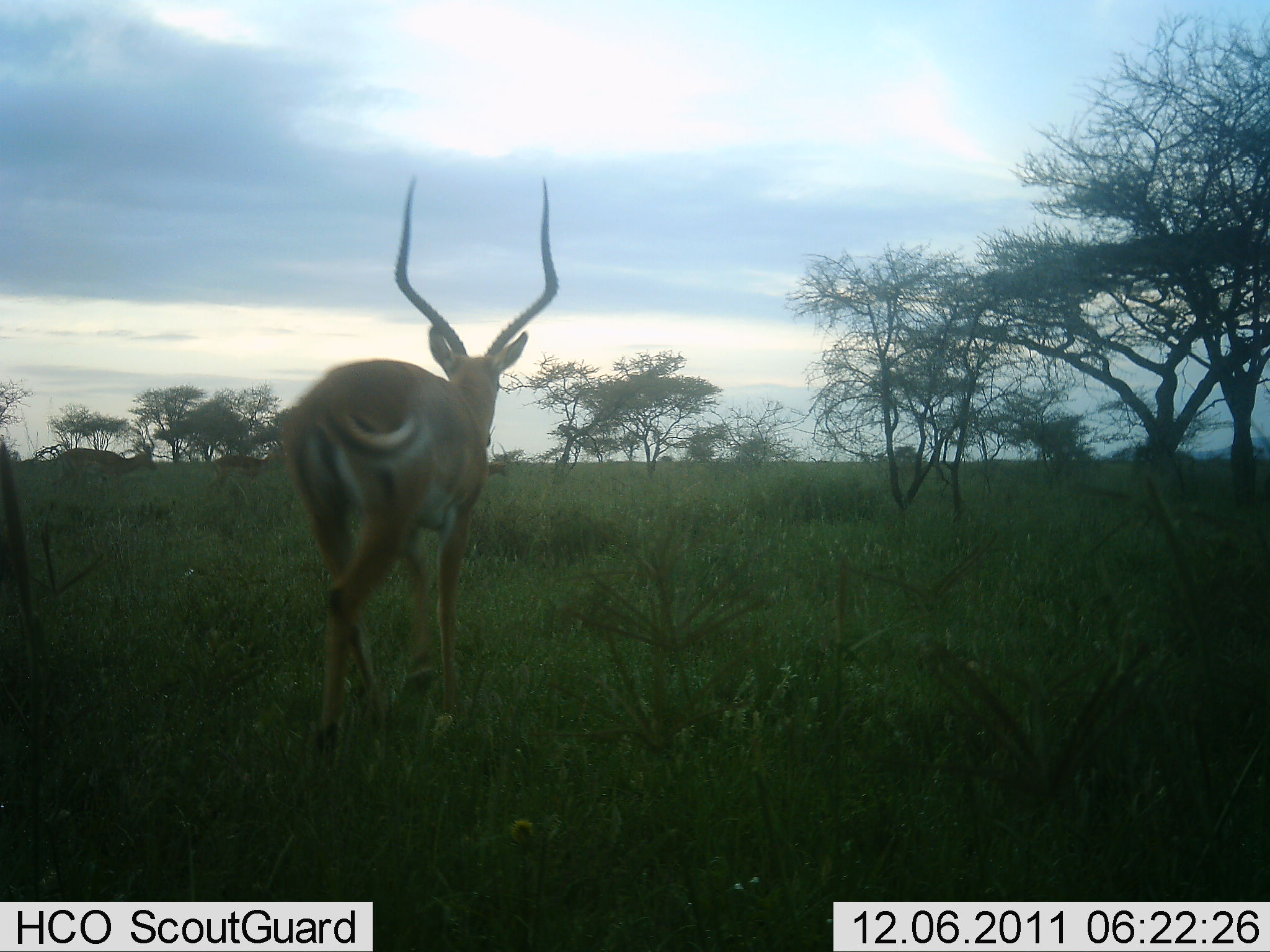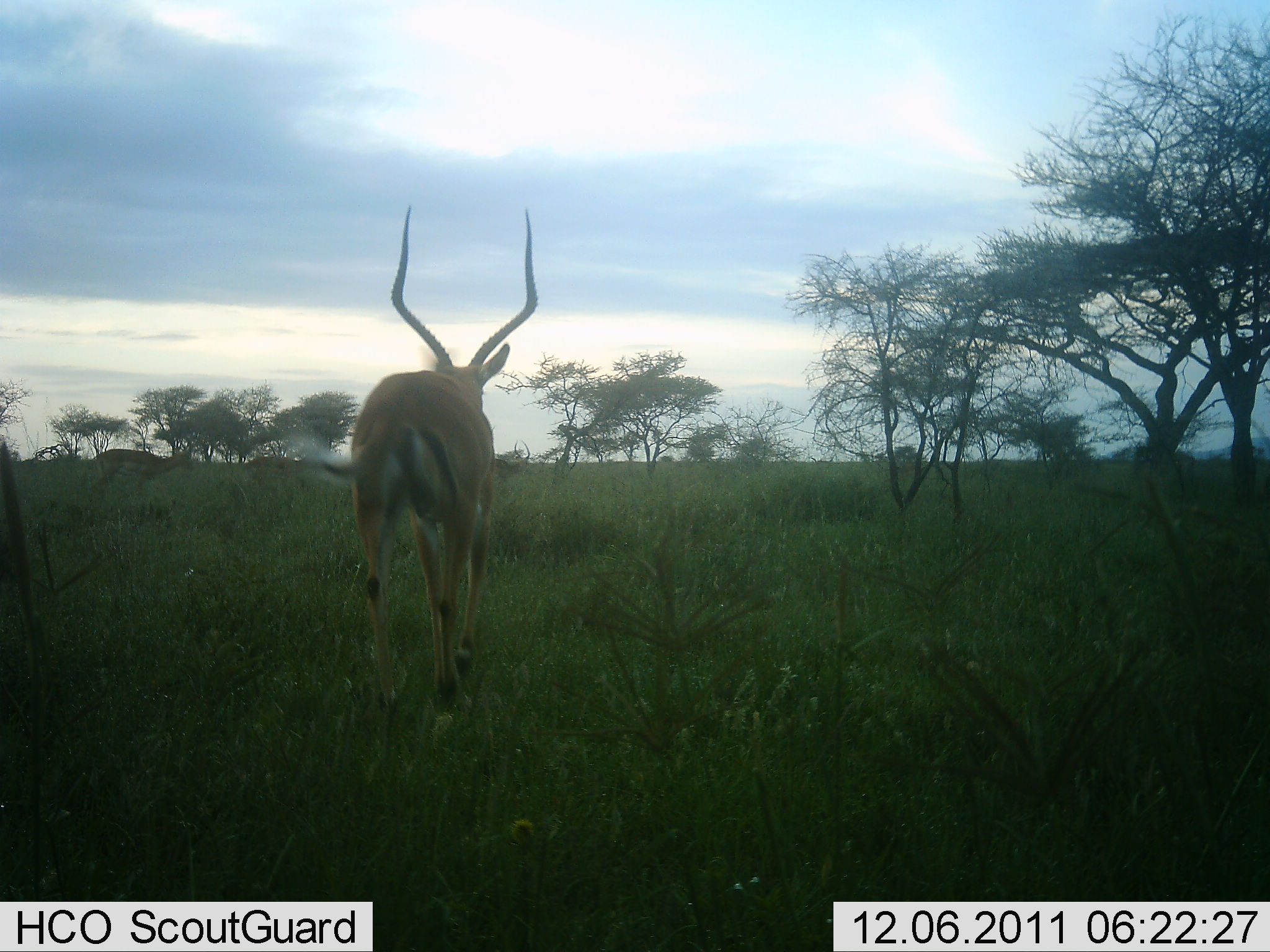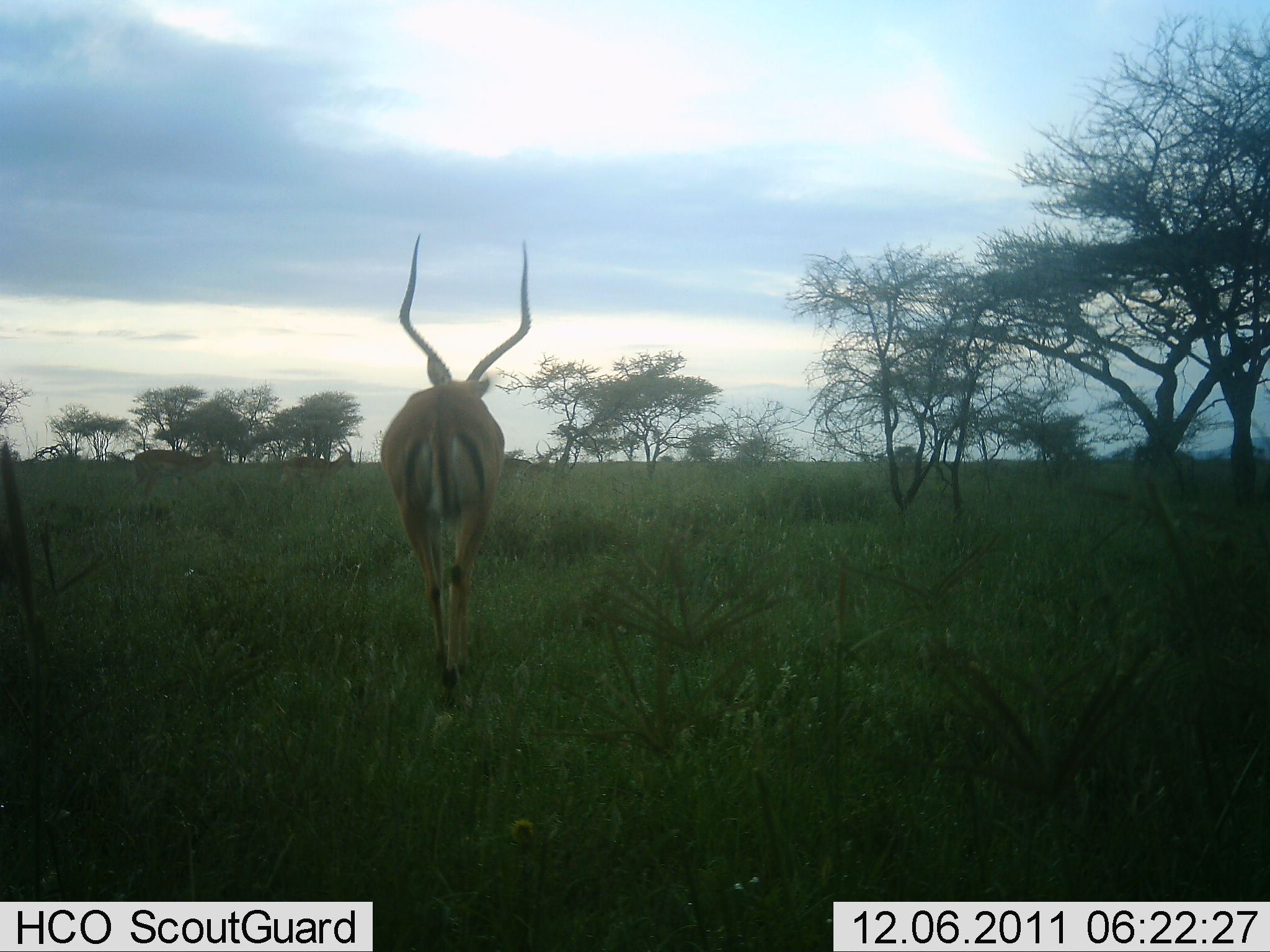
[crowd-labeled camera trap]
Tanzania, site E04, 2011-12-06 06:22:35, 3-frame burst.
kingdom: Animalia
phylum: Chordata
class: Mammalia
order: Artiodactyla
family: Bovidae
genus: Aepyceros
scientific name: Aepyceros melampus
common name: impala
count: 3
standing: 11%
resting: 0%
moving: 100%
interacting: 0%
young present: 0%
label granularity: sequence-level